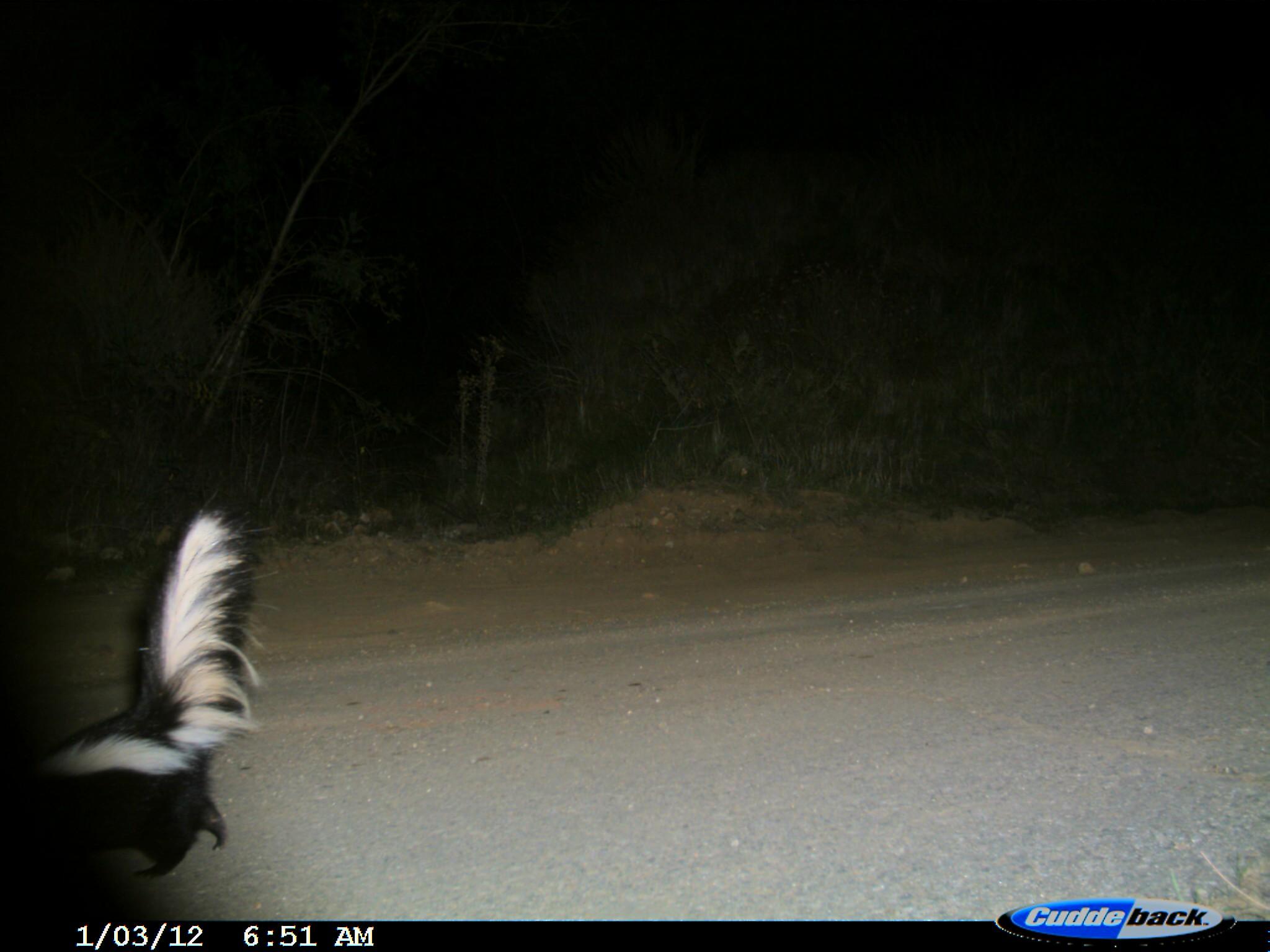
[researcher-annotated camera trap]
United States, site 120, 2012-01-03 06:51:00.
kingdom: Animalia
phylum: Chordata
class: Mammalia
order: Carnivora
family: Mephitidae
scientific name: Mephitidae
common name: skunk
Skunk (Mephitidae).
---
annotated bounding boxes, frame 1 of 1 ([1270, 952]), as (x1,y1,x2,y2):
skunk: (2,481,278,919)